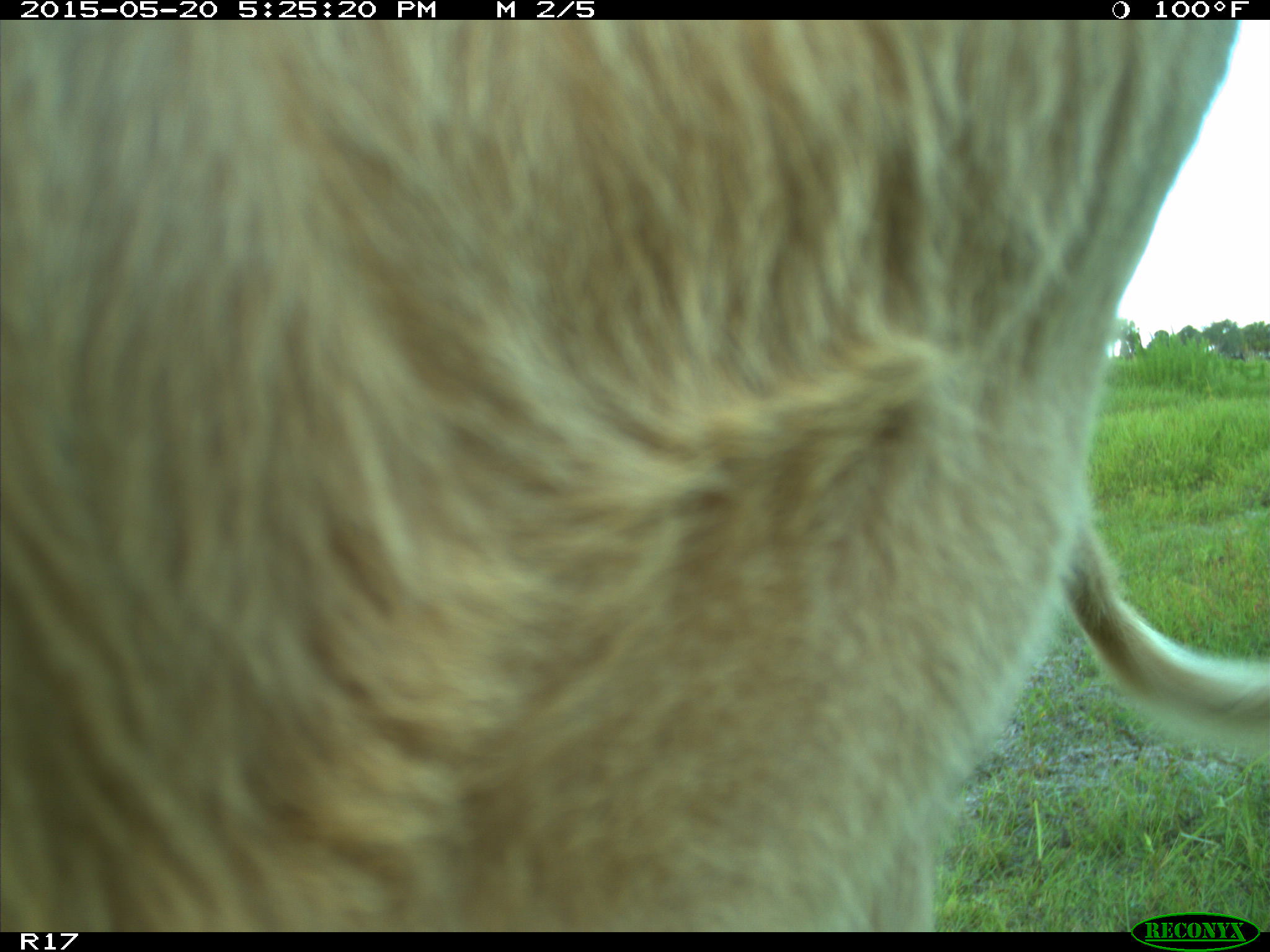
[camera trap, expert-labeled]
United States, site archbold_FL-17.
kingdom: Animalia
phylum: Chordata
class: Mammalia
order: Artiodactyla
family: Bovidae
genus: Bos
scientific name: Bos taurus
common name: domestic cow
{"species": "Bos taurus (domestic cow)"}